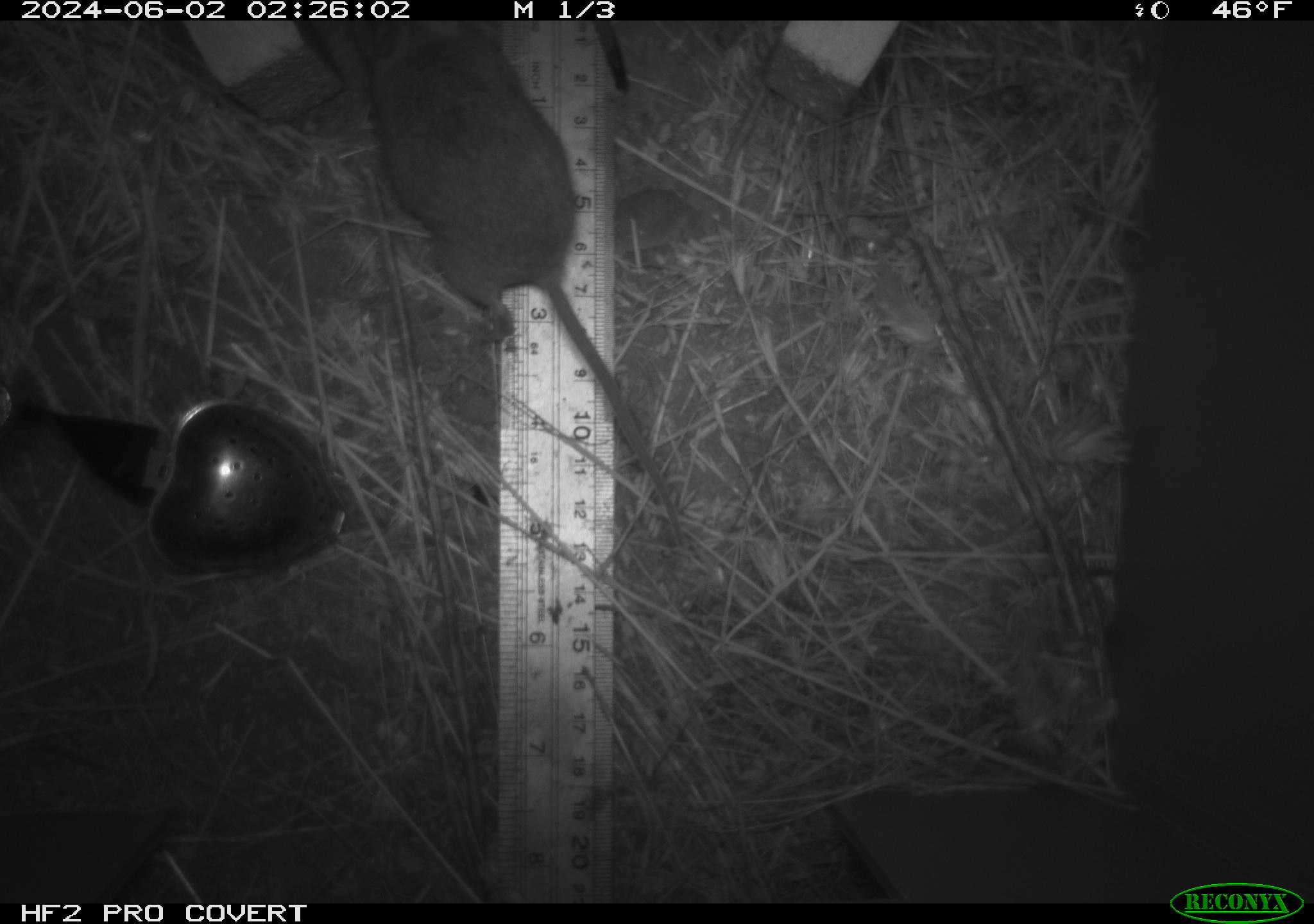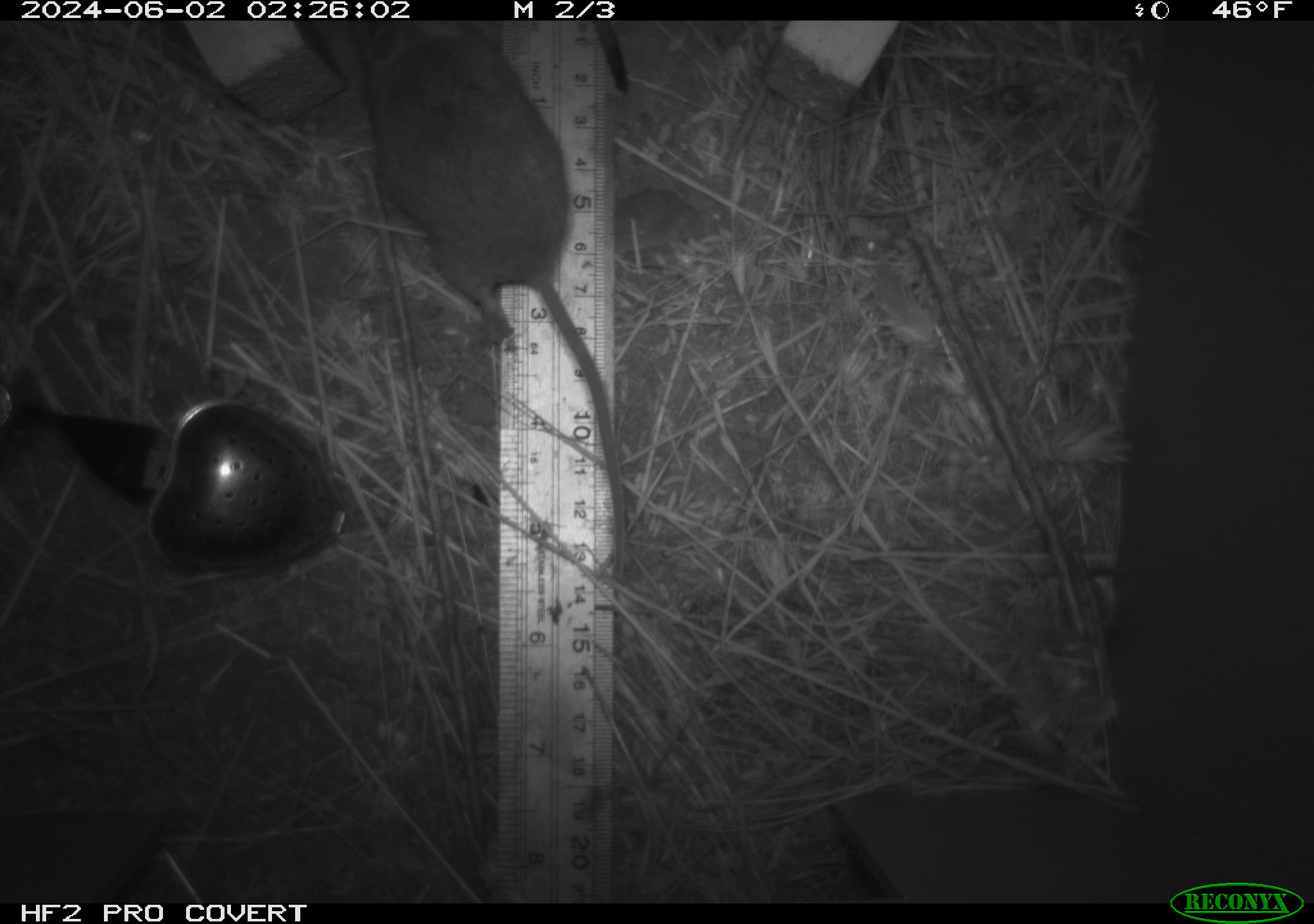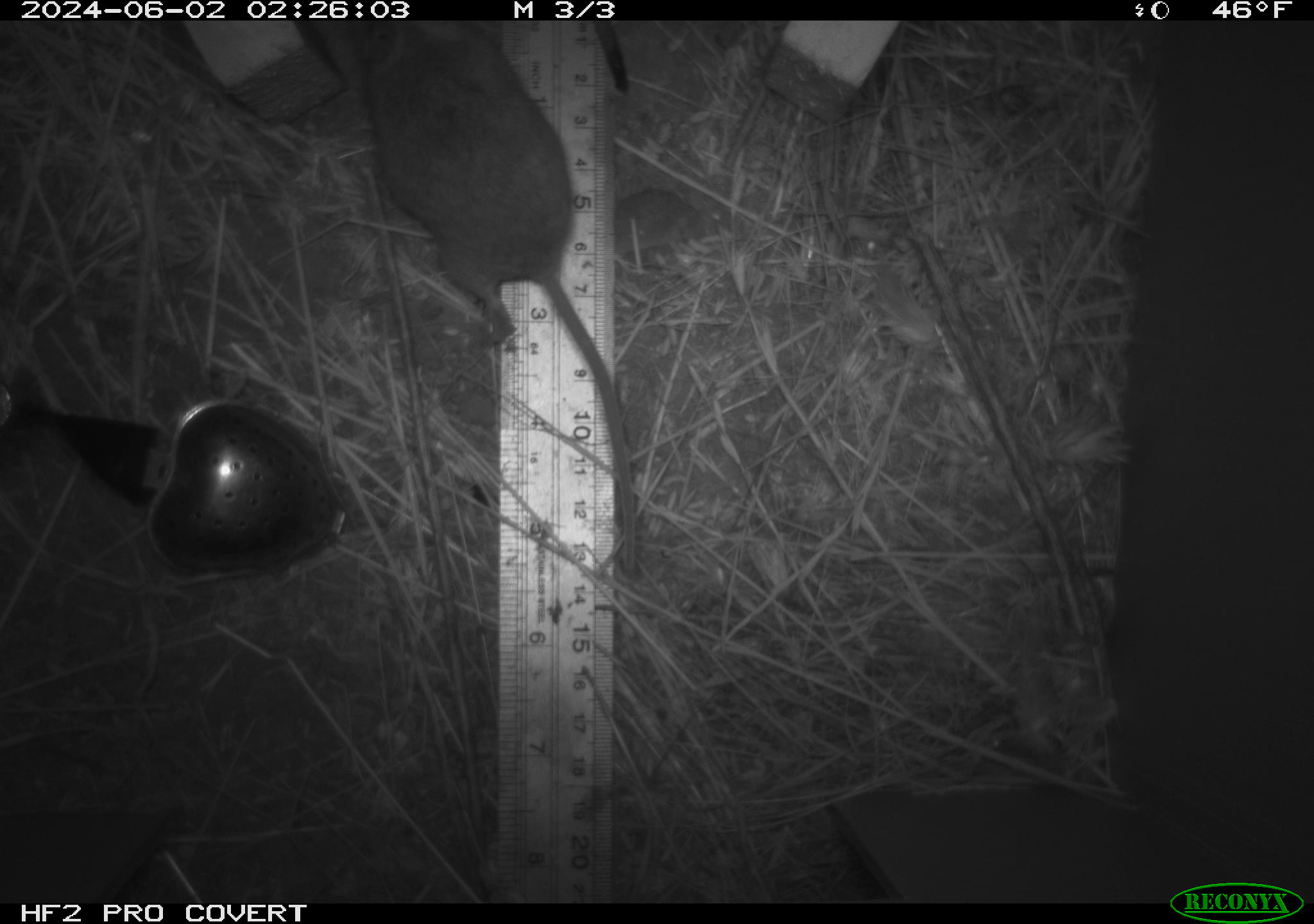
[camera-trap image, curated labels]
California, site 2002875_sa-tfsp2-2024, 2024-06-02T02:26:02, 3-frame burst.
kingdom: Animalia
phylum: Chordata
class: Mammalia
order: Rodentia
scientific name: Rodentia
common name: rodent